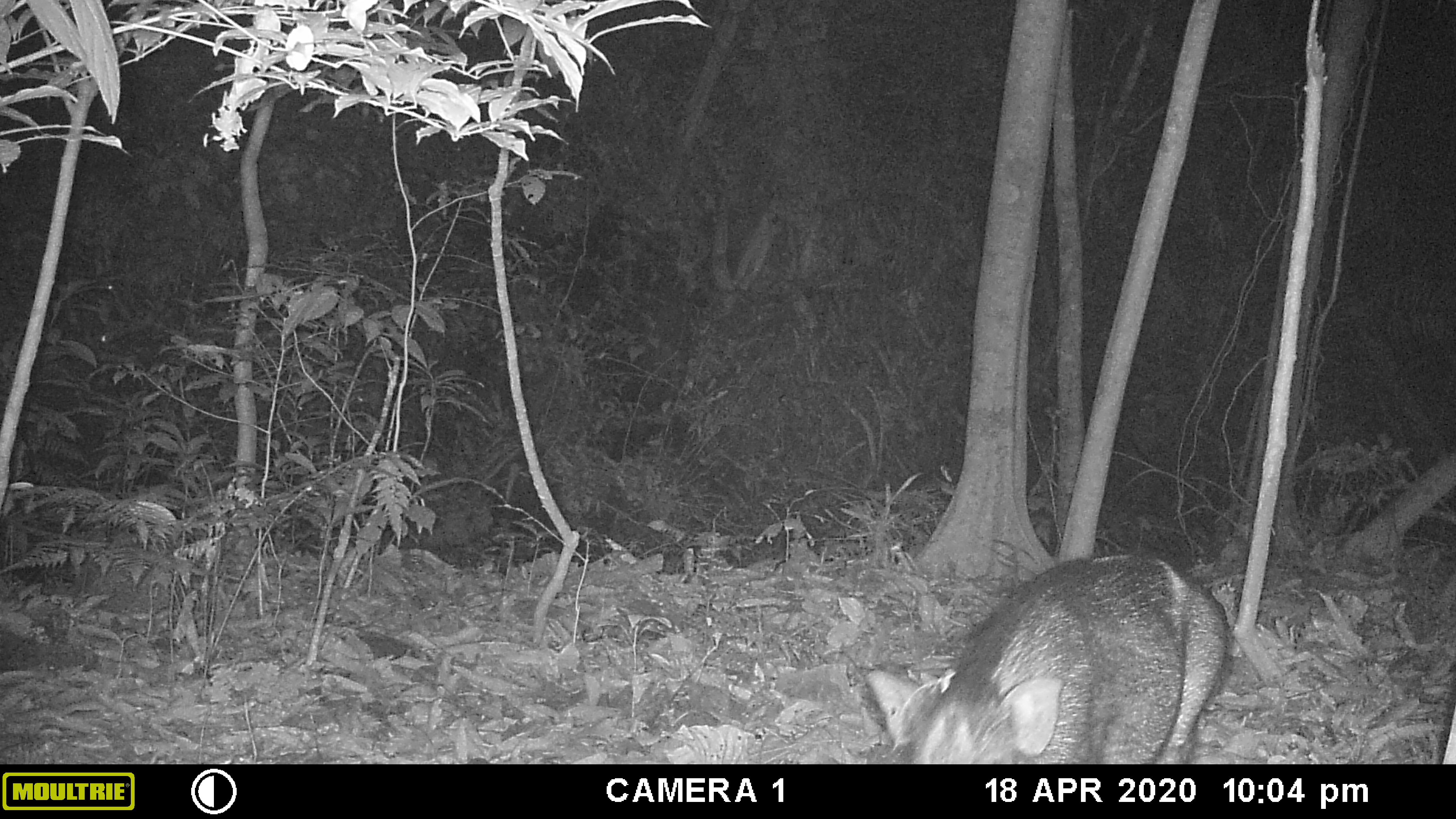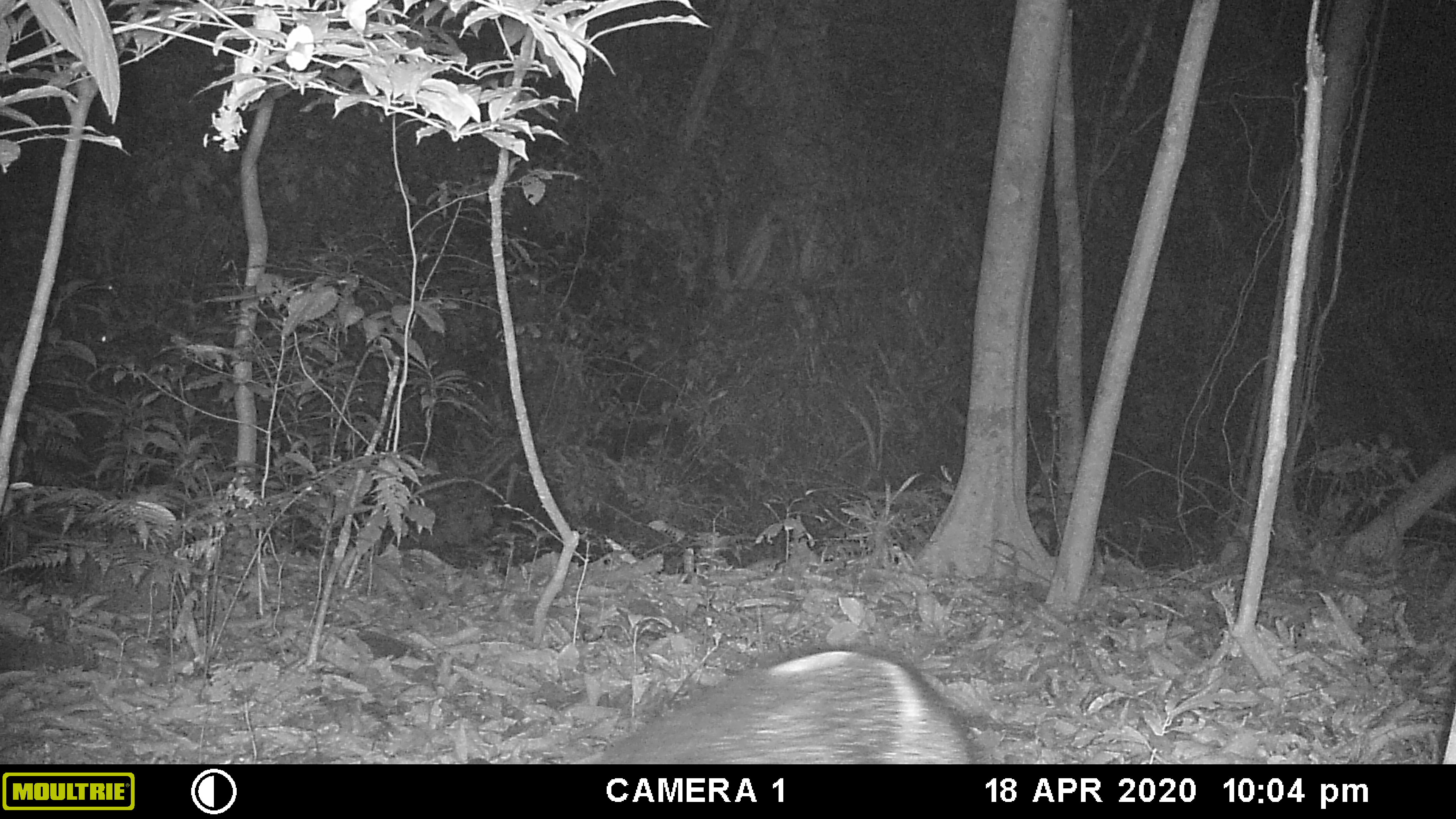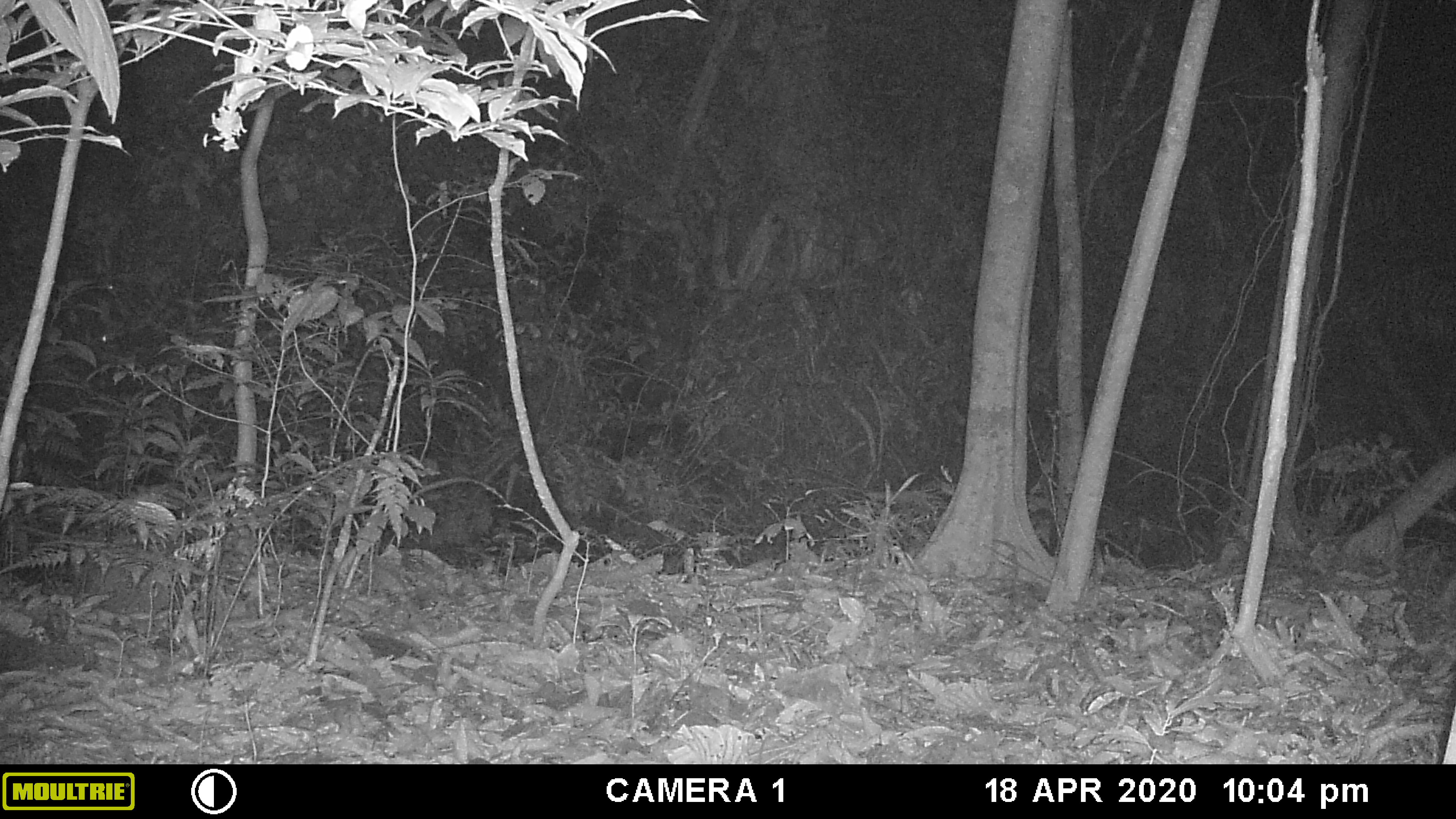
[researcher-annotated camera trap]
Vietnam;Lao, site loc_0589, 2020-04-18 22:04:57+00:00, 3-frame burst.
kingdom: Animalia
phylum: Chordata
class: Mammalia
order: Artiodactyla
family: Suidae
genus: Sus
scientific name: Sus scrofa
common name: eurasian wild pig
Eurasian wild pig (Sus scrofa). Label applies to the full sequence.